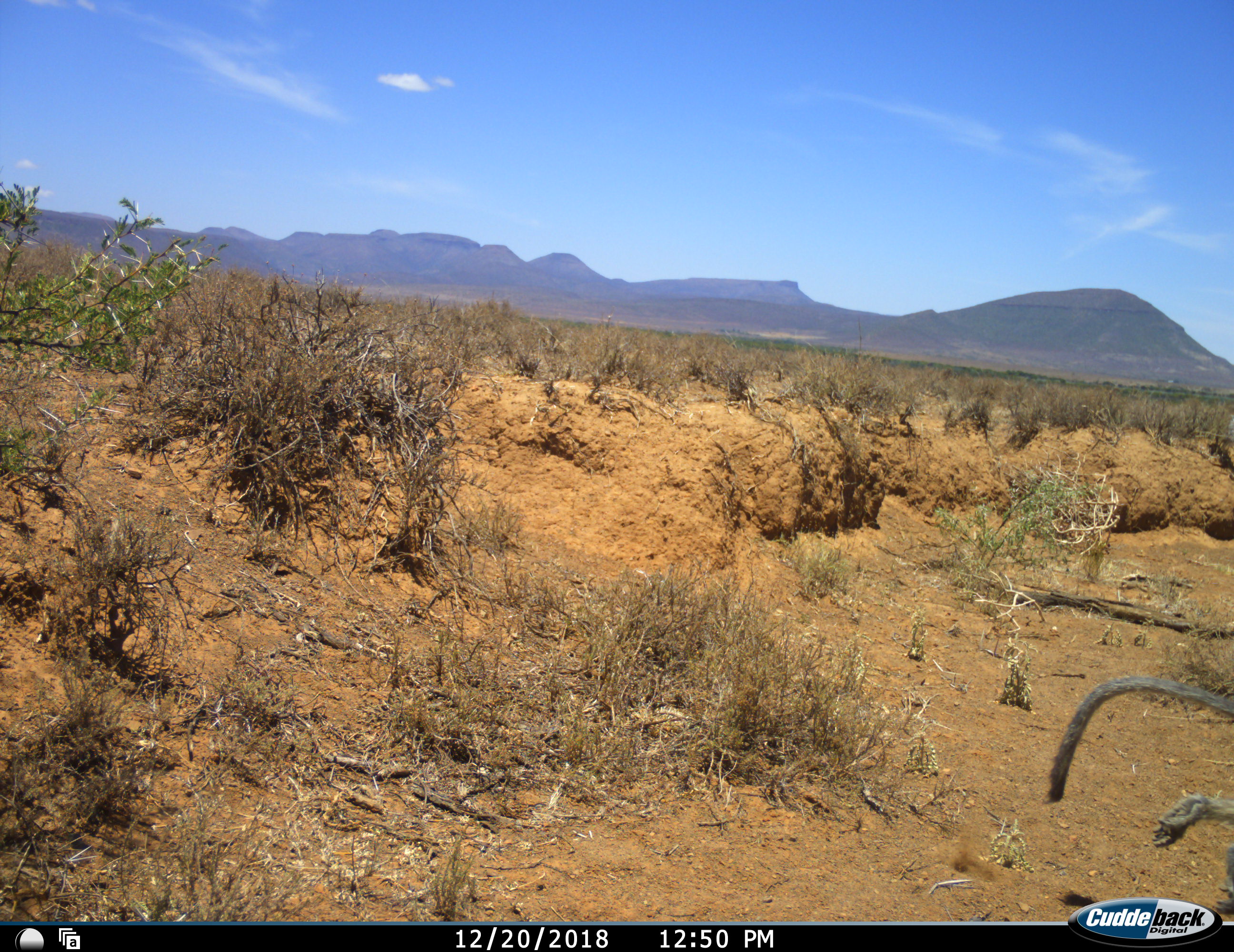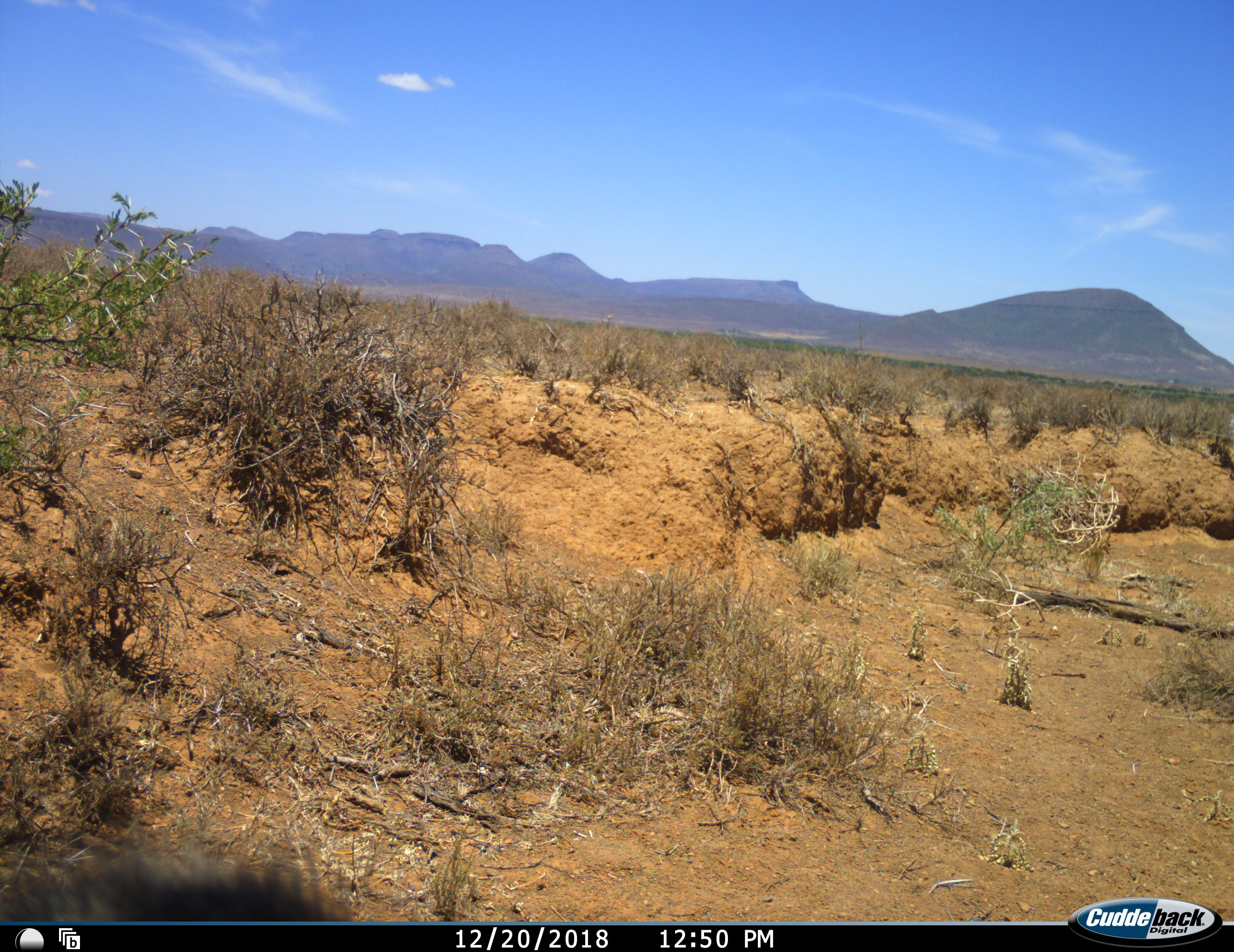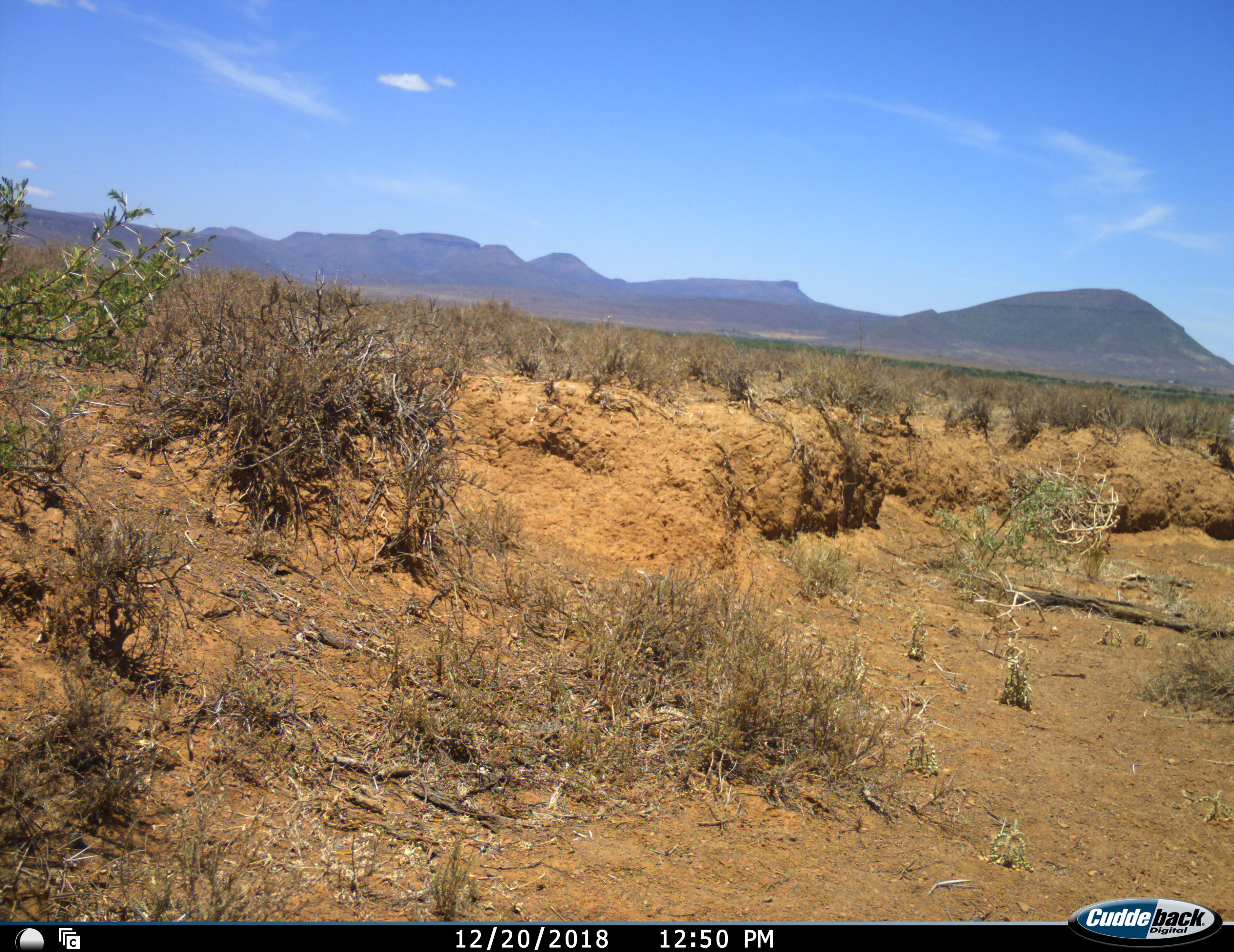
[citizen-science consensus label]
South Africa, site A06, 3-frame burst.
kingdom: Animalia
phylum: Chordata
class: Mammalia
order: Primates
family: Cercopithecidae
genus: Chlorocebus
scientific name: Chlorocebus pygerythrus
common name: vervet monkey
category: monkeyvervet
Monkeyvervet (vervet monkey) (Chlorocebus pygerythrus), count 1. Behavior (volunteer vote fractions): standing 0%, resting 0%, moving 100%, interacting 14%. Young present (vote fraction): 0%. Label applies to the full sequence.